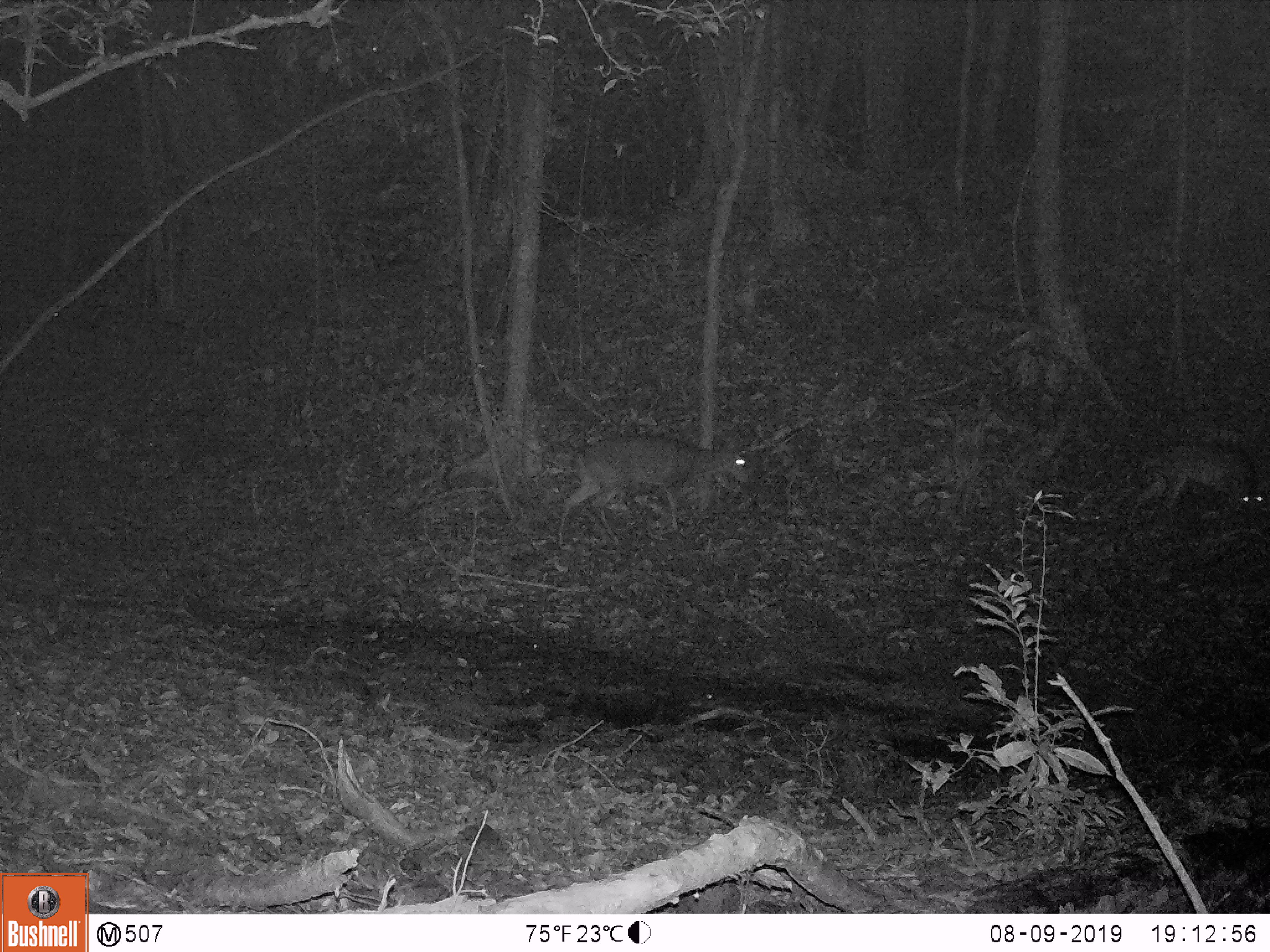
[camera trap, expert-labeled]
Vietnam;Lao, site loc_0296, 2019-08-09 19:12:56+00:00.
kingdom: Animalia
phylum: Chordata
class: Mammalia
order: Artiodactyla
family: Cervidae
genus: Muntiacus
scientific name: Muntiacus vuquangensis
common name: large-antlered muntjac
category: large antlered muntjac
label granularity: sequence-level